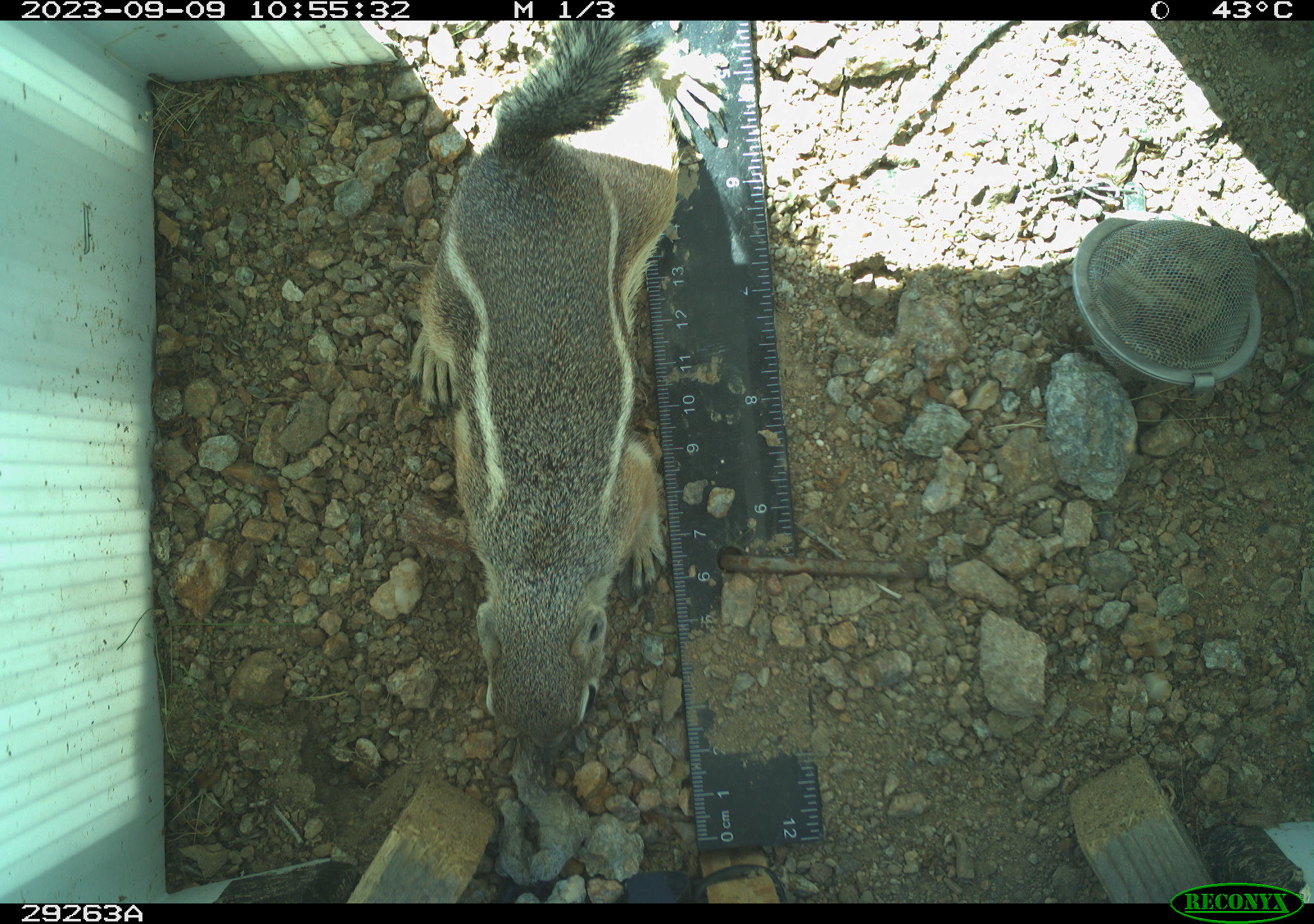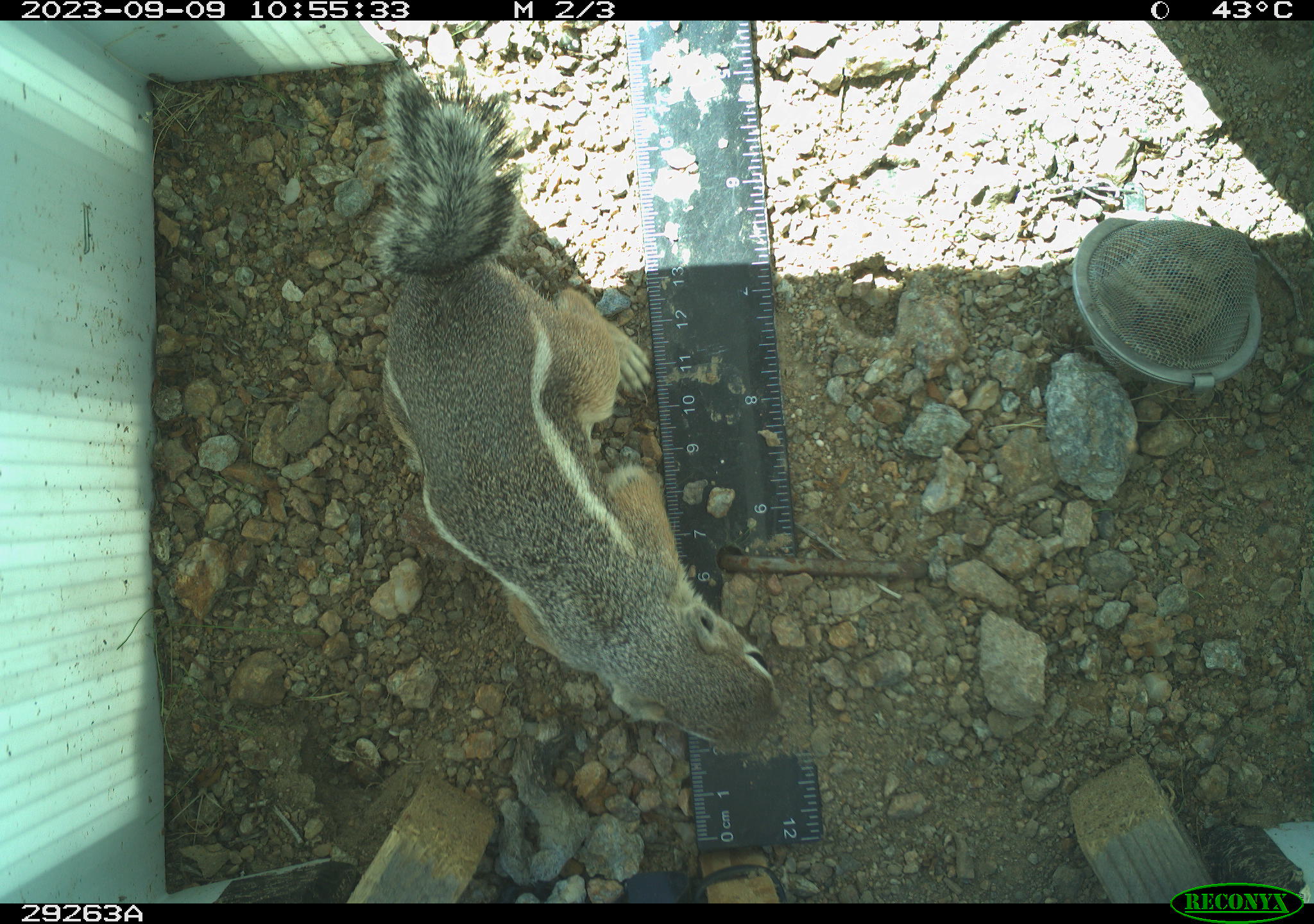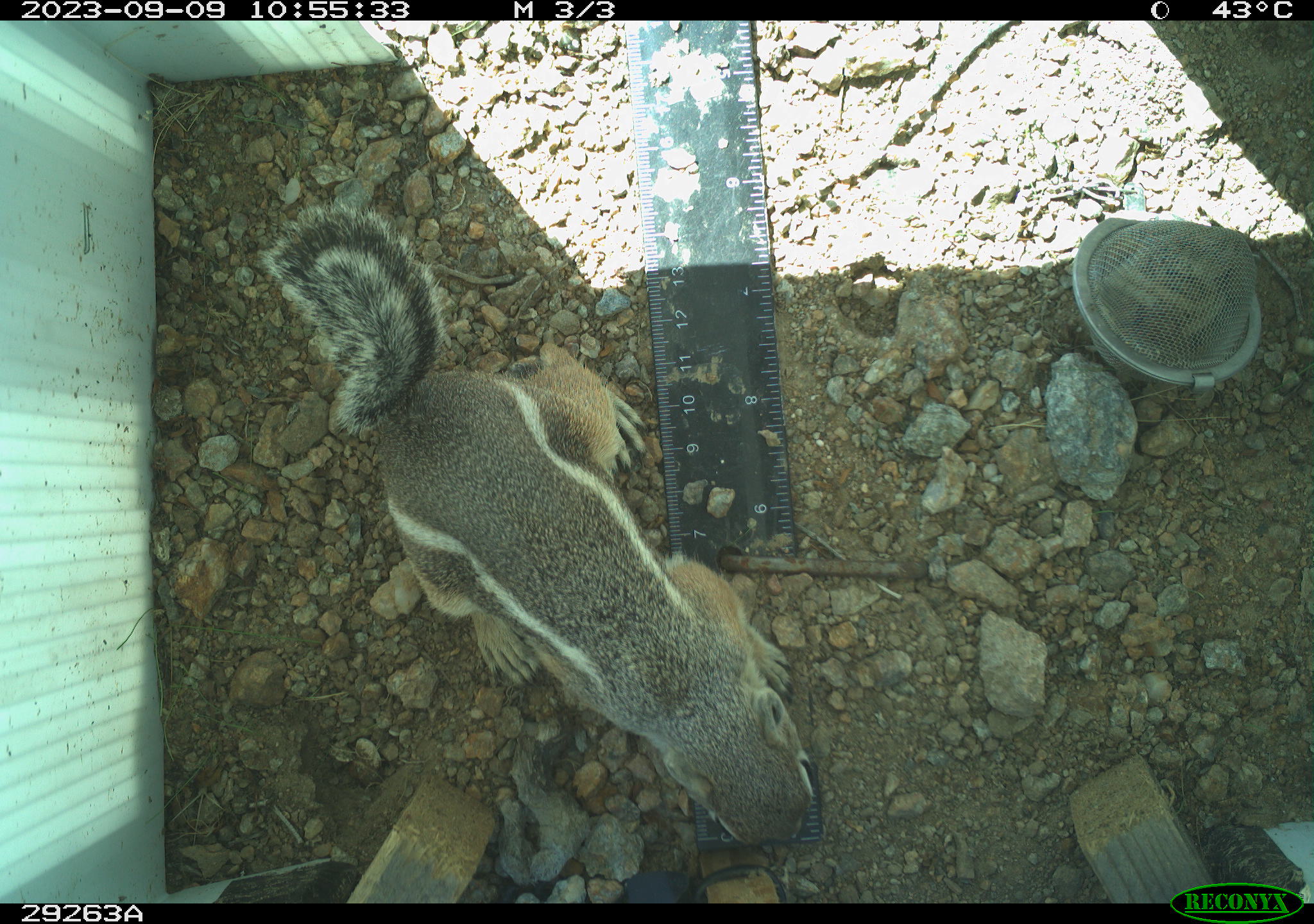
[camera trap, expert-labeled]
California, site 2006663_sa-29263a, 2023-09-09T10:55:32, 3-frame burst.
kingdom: Animalia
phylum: Chordata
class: Mammalia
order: Rodentia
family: Sciuridae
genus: Ammospermophilus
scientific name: Ammospermophilus leucurus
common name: white-tailed antelope squirrel